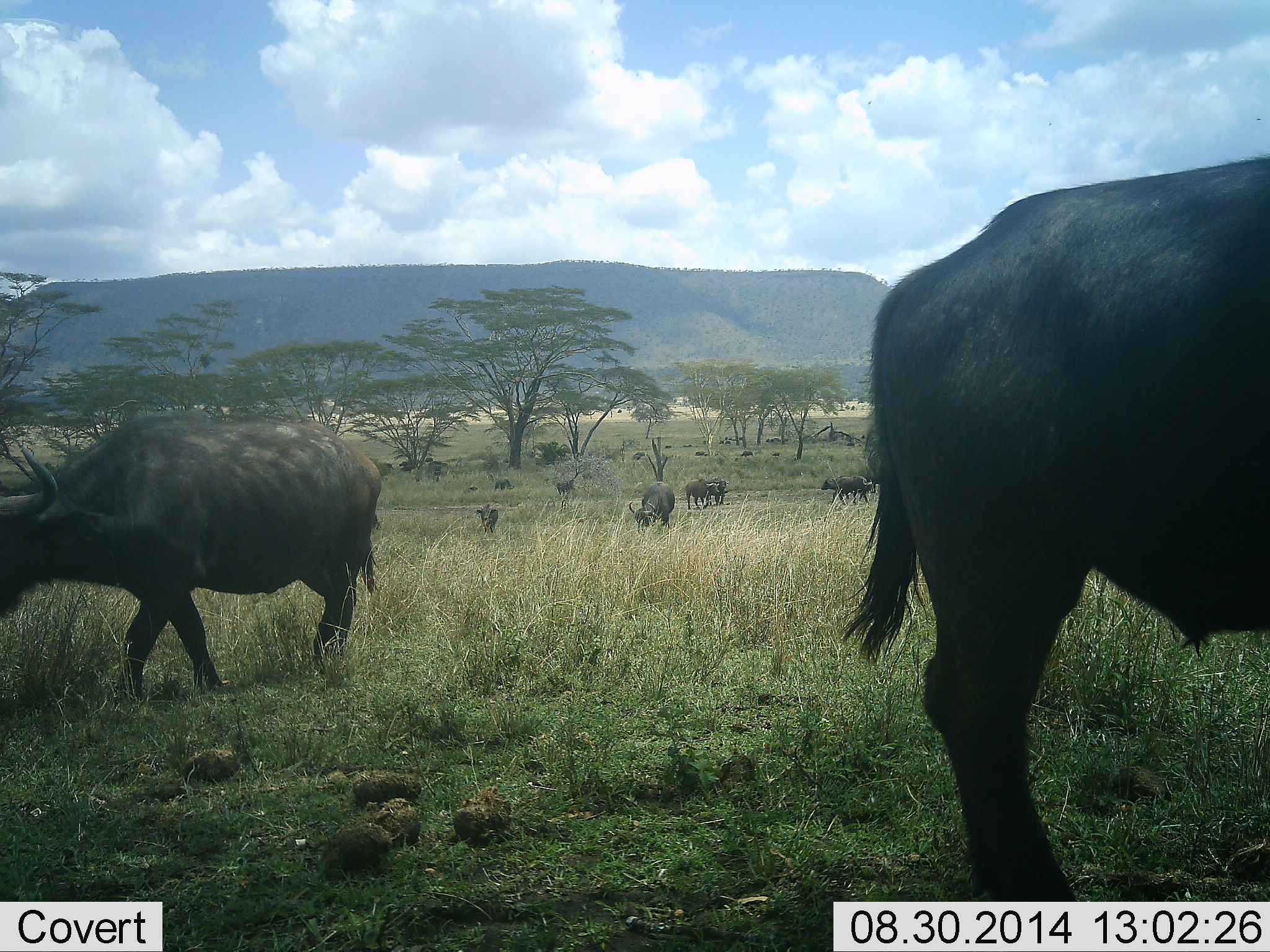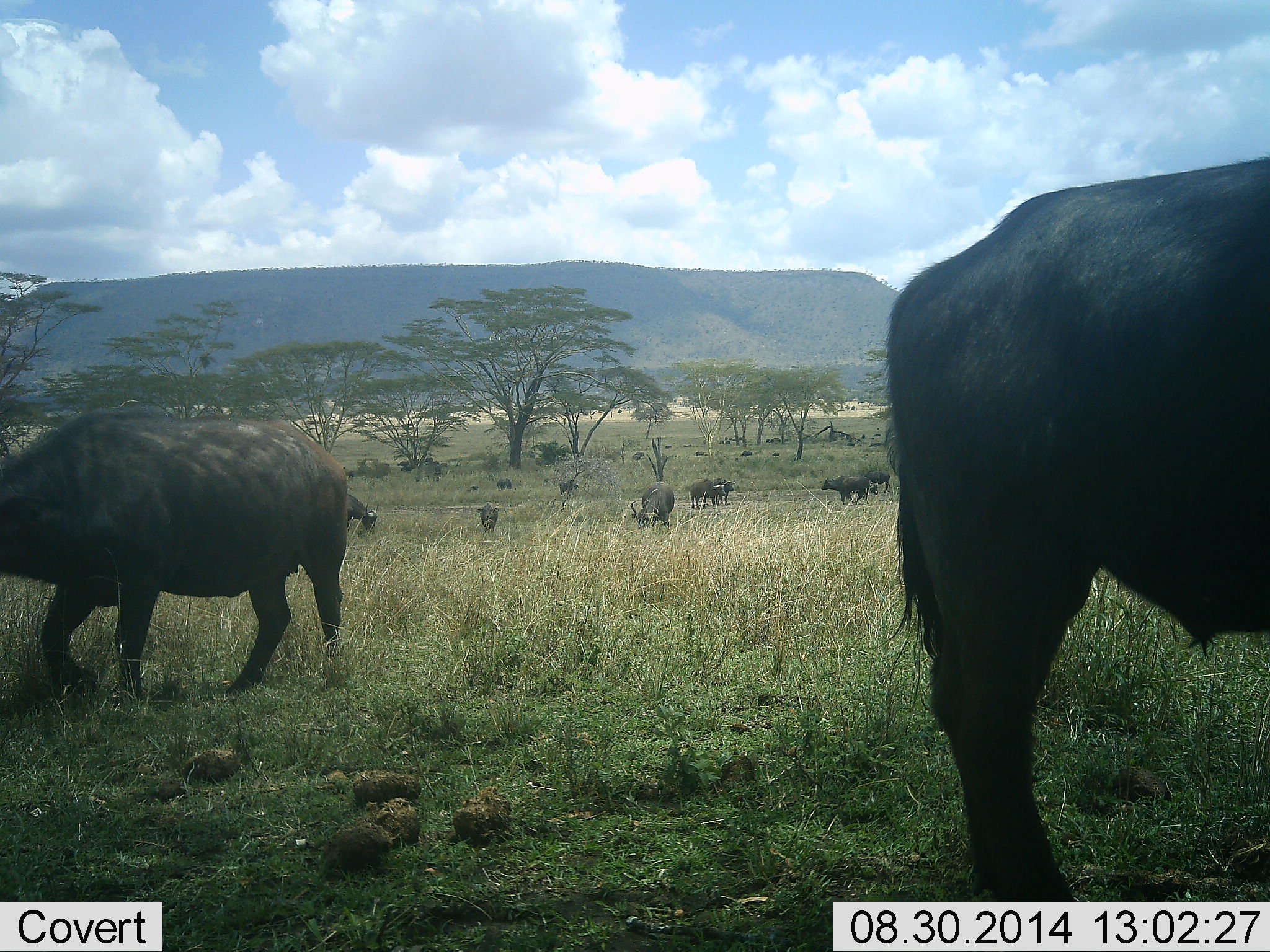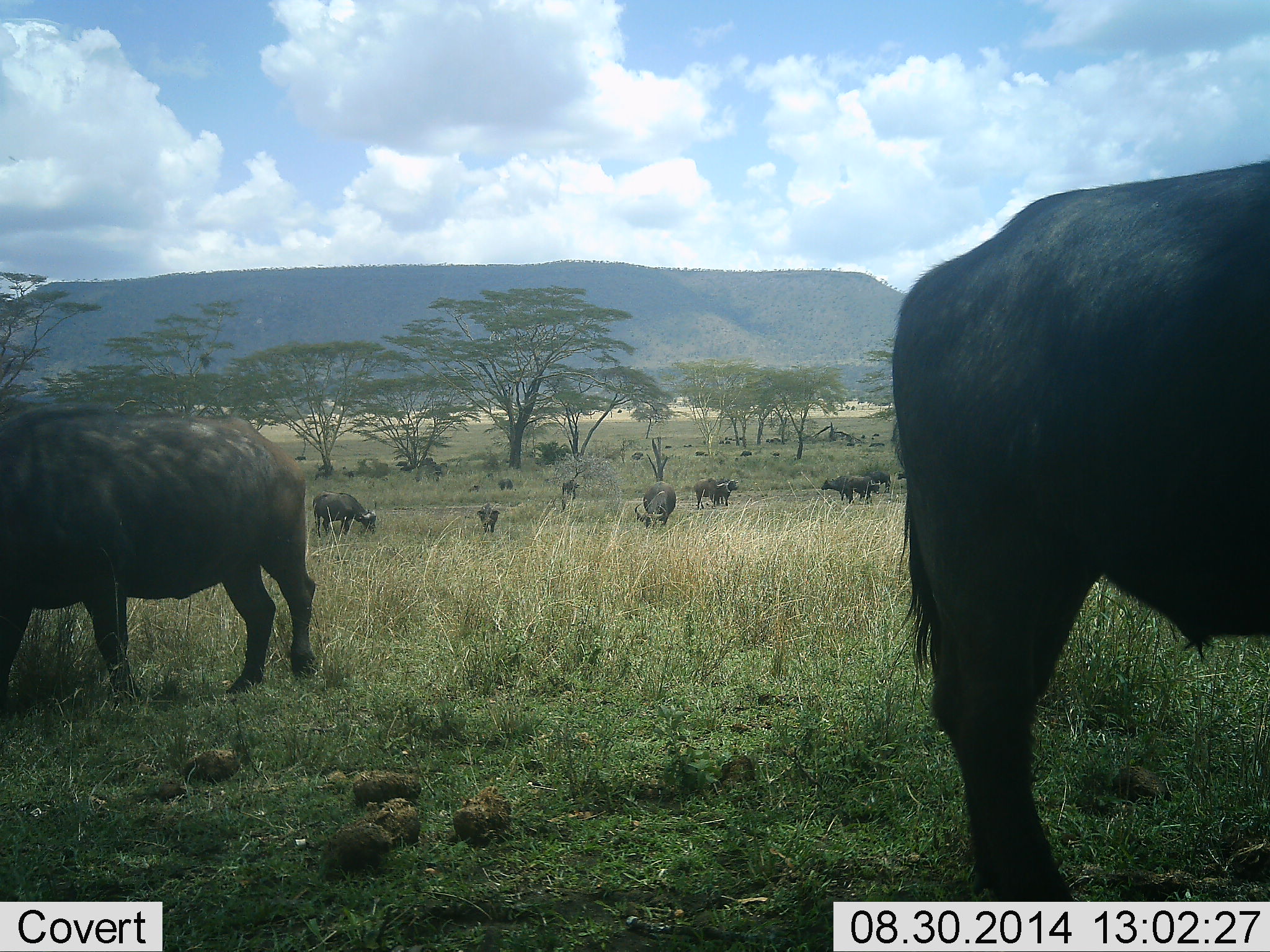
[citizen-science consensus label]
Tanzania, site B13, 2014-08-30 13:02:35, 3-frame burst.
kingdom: Animalia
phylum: Chordata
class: Mammalia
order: Artiodactyla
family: Bovidae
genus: Syncerus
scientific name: Syncerus caffer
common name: cape buffalo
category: buffalo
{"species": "buffalo (cape buffalo) (Syncerus caffer)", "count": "11-50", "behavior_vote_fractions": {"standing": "50%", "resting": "0%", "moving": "60%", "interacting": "0%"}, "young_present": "0%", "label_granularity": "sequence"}